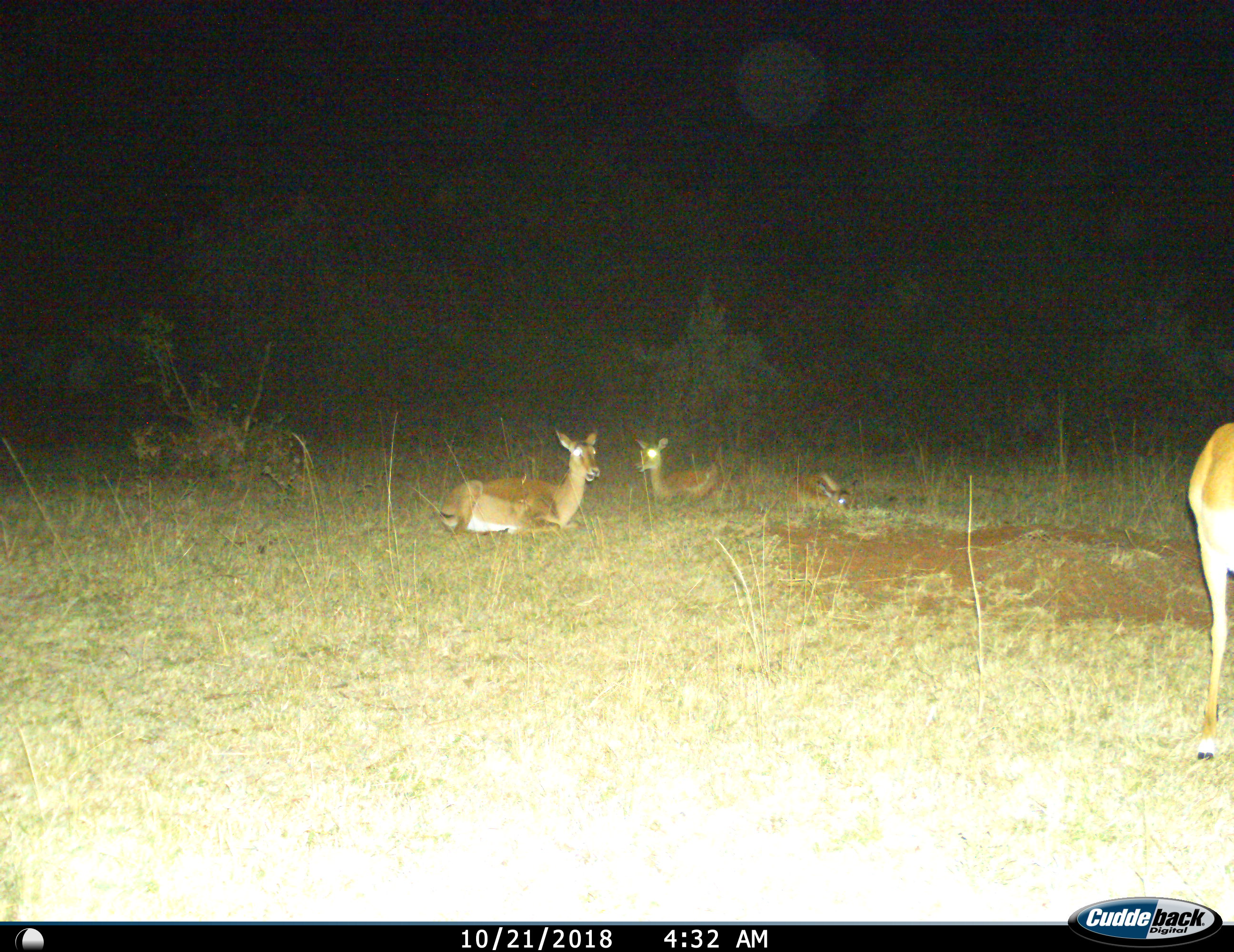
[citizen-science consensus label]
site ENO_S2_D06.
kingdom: Animalia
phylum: Chordata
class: Mammalia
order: Artiodactyla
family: Bovidae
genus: Aepyceros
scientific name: Aepyceros melampus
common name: impala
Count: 4.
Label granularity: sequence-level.